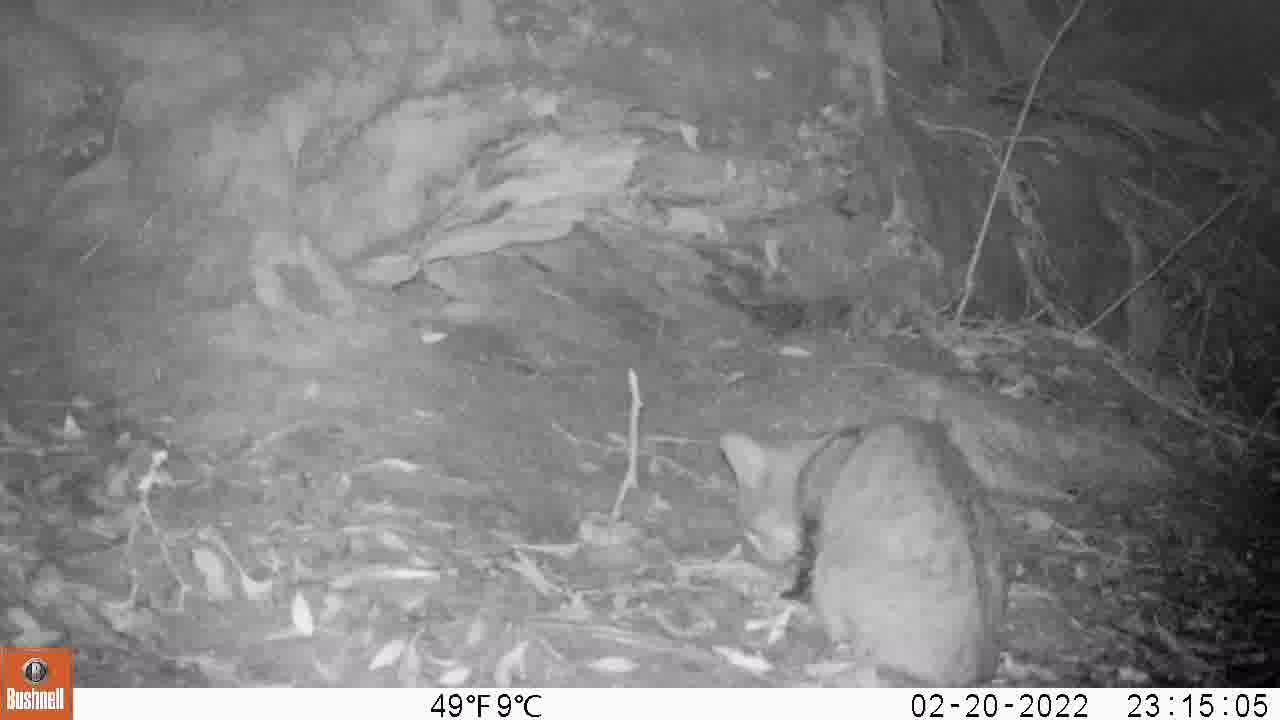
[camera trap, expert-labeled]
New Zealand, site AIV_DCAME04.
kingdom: Animalia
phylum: Chordata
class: Mammalia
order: Carnivora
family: Felidae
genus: Felis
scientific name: Felis catus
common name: domestic cat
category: cat